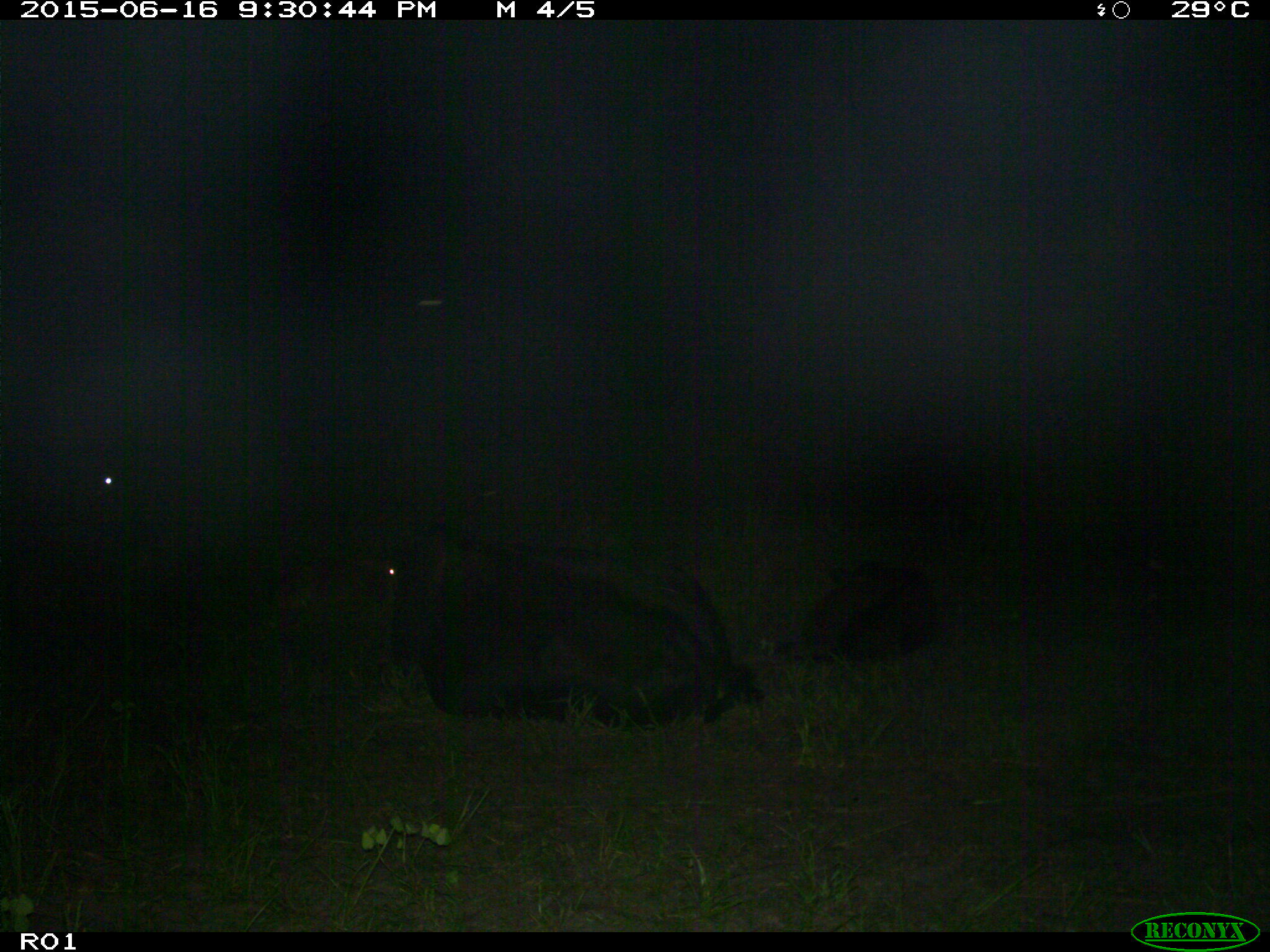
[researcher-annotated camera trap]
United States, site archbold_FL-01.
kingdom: Animalia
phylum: Chordata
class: Mammalia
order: Artiodactyla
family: Bovidae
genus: Bos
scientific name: Bos taurus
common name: domestic cow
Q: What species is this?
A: Bos taurus (domestic cow).